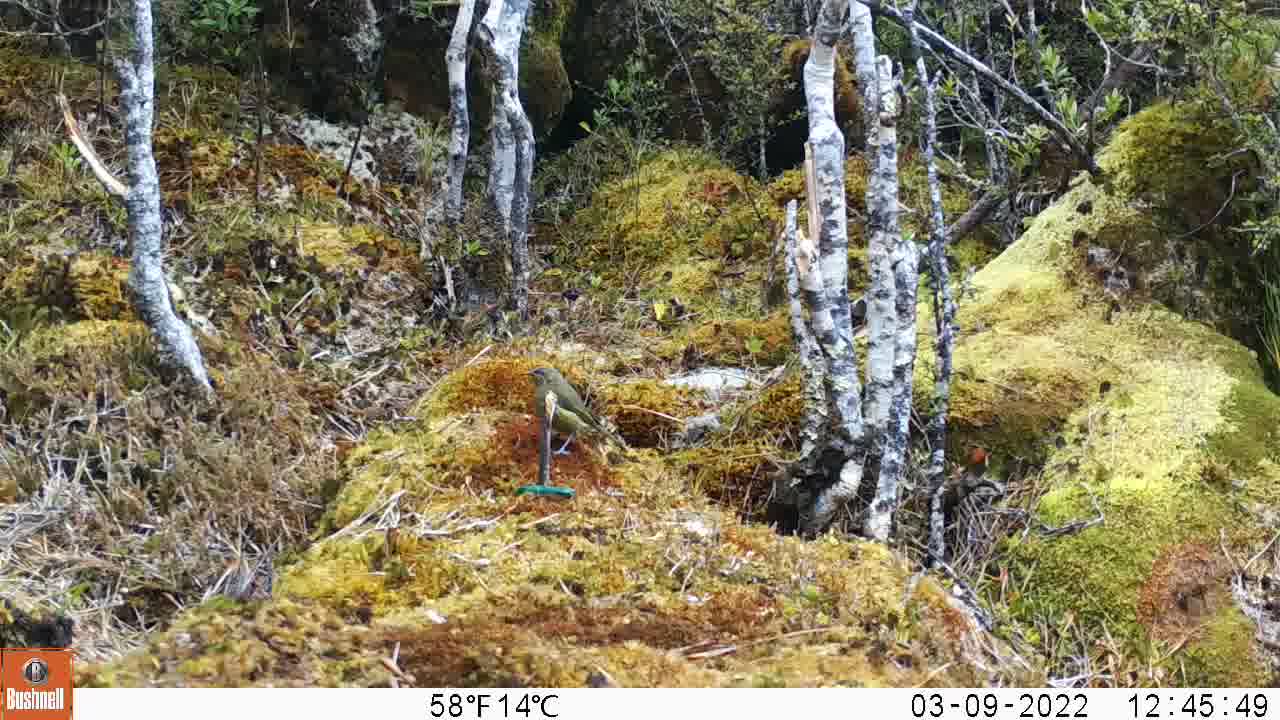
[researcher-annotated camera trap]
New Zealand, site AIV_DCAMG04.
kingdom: Animalia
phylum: Chordata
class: Aves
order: Passeriformes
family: Meliphagidae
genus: Anthornis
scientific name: Anthornis melanura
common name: new zealand bellbird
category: bellbird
Bellbird (new zealand bellbird) (Anthornis melanura).